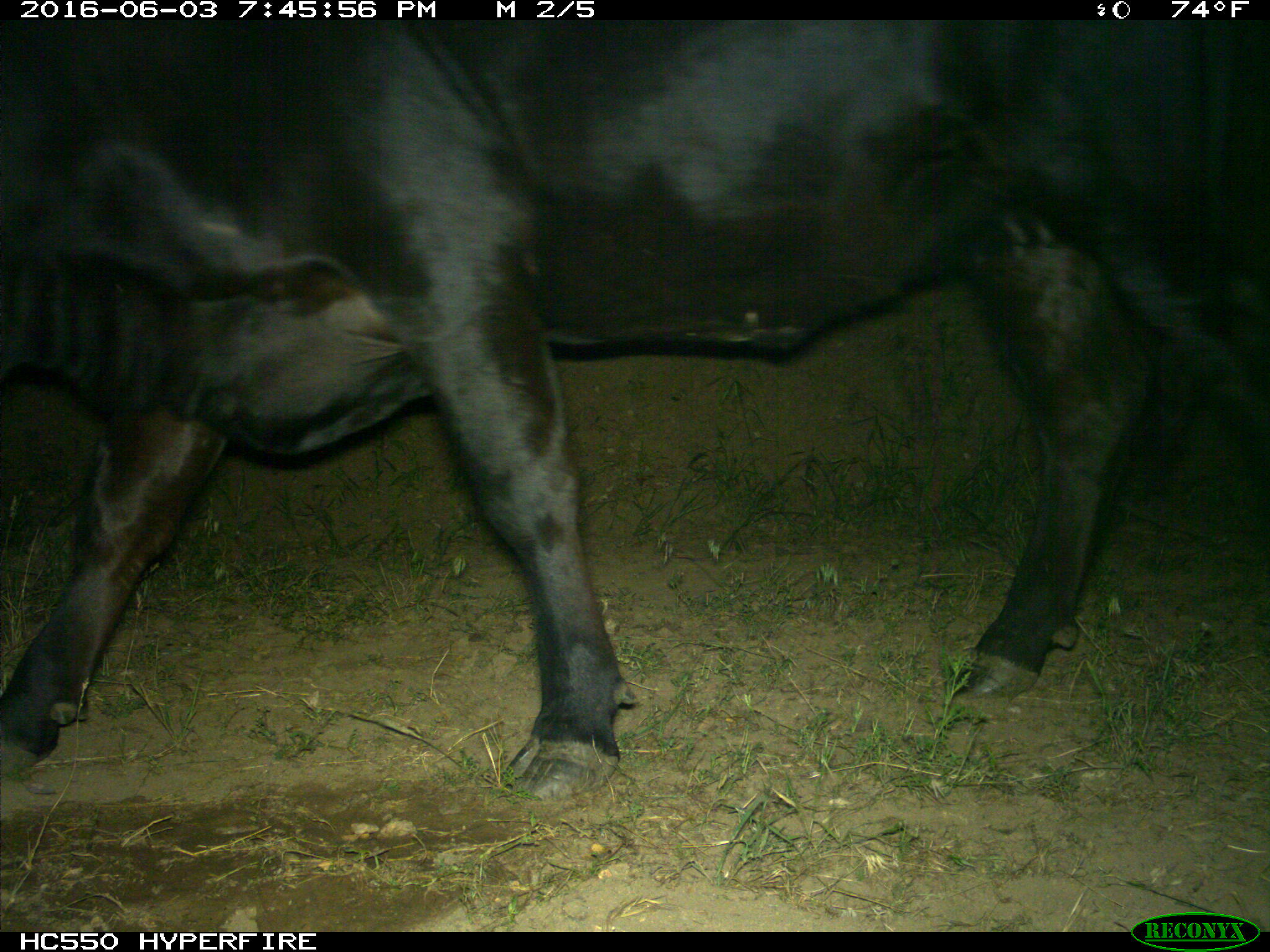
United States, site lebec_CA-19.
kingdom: Animalia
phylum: Chordata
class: Mammalia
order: Artiodactyla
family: Bovidae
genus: Bos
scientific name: Bos taurus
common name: domestic cow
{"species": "Bos taurus (domestic cow)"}